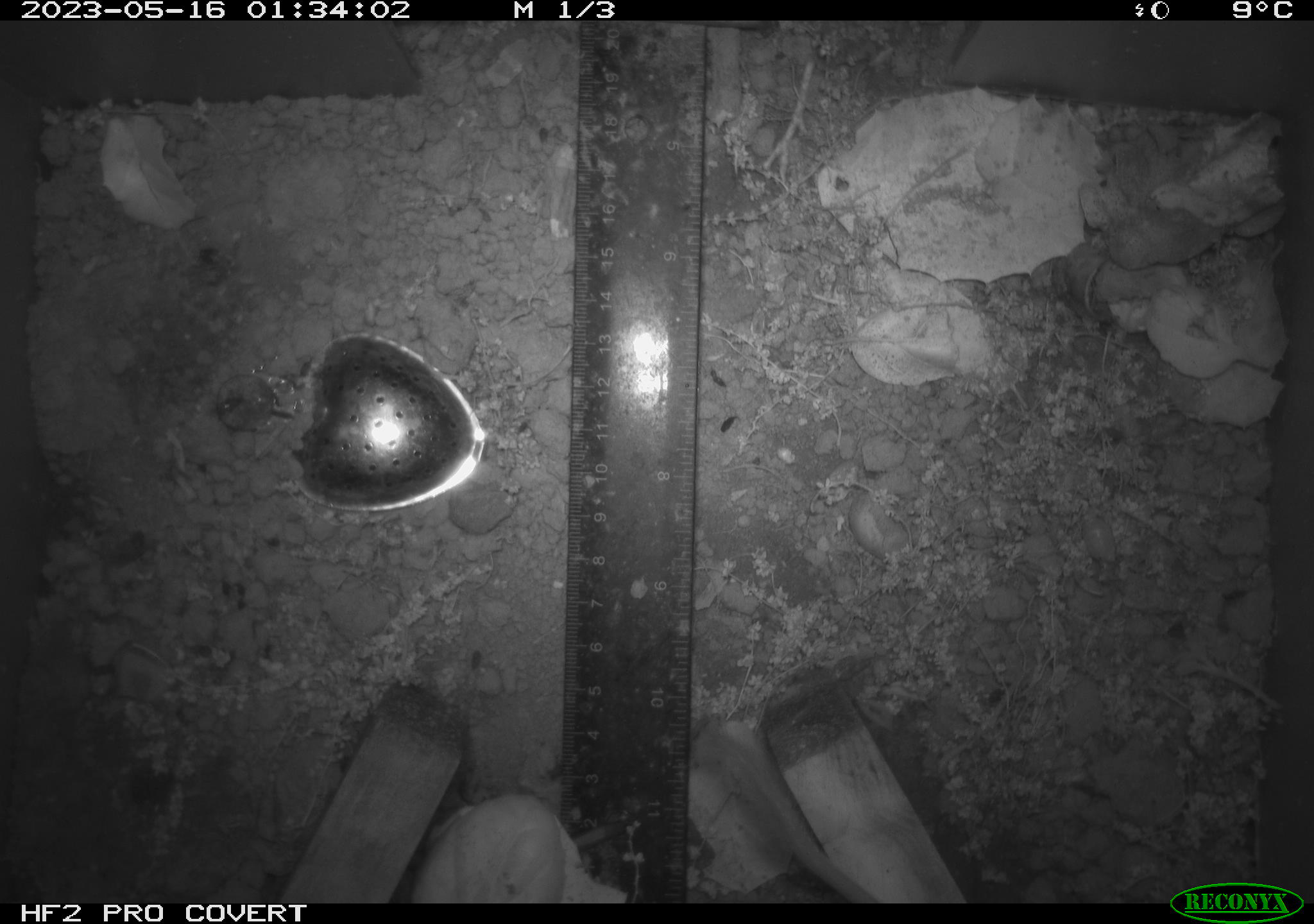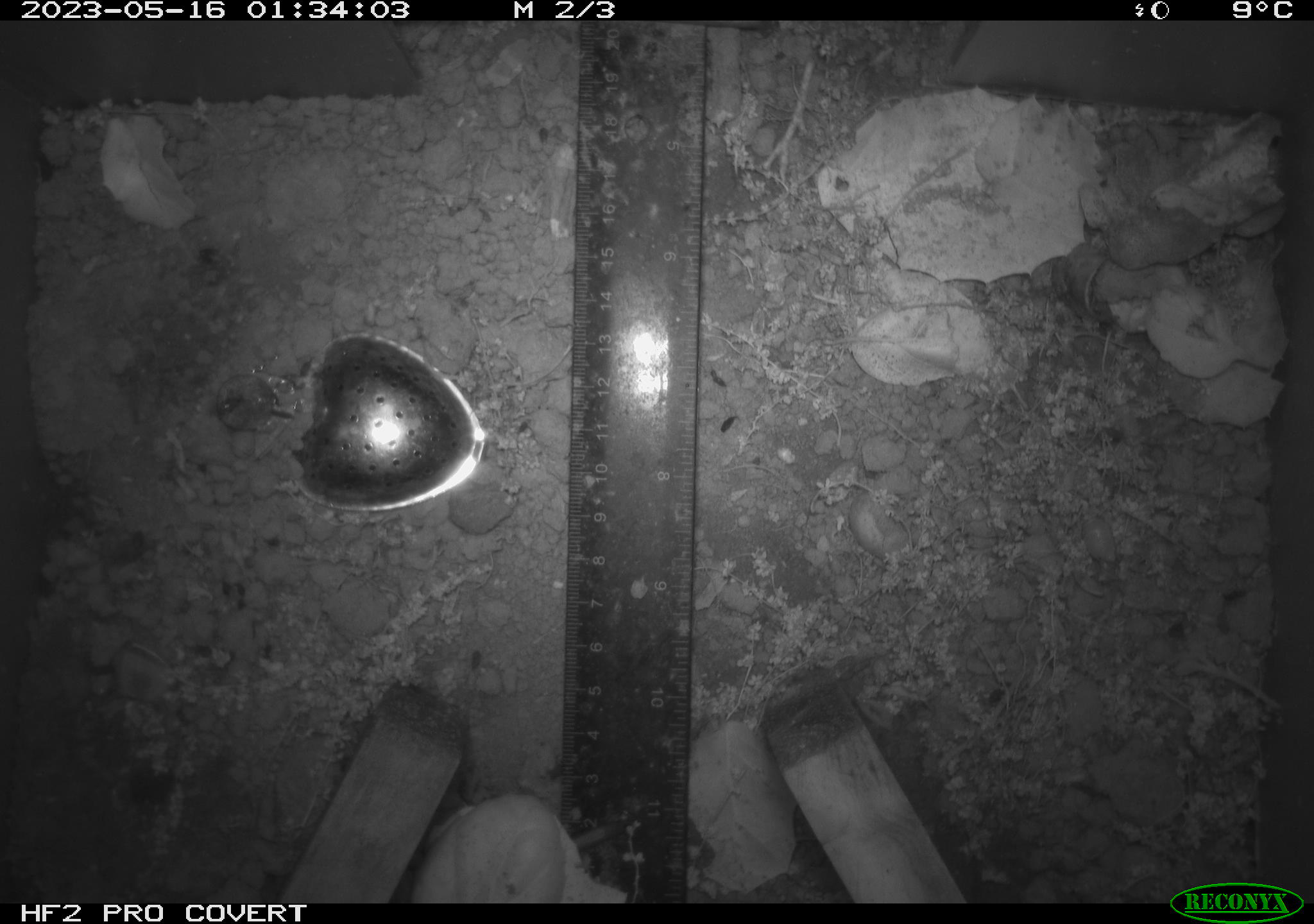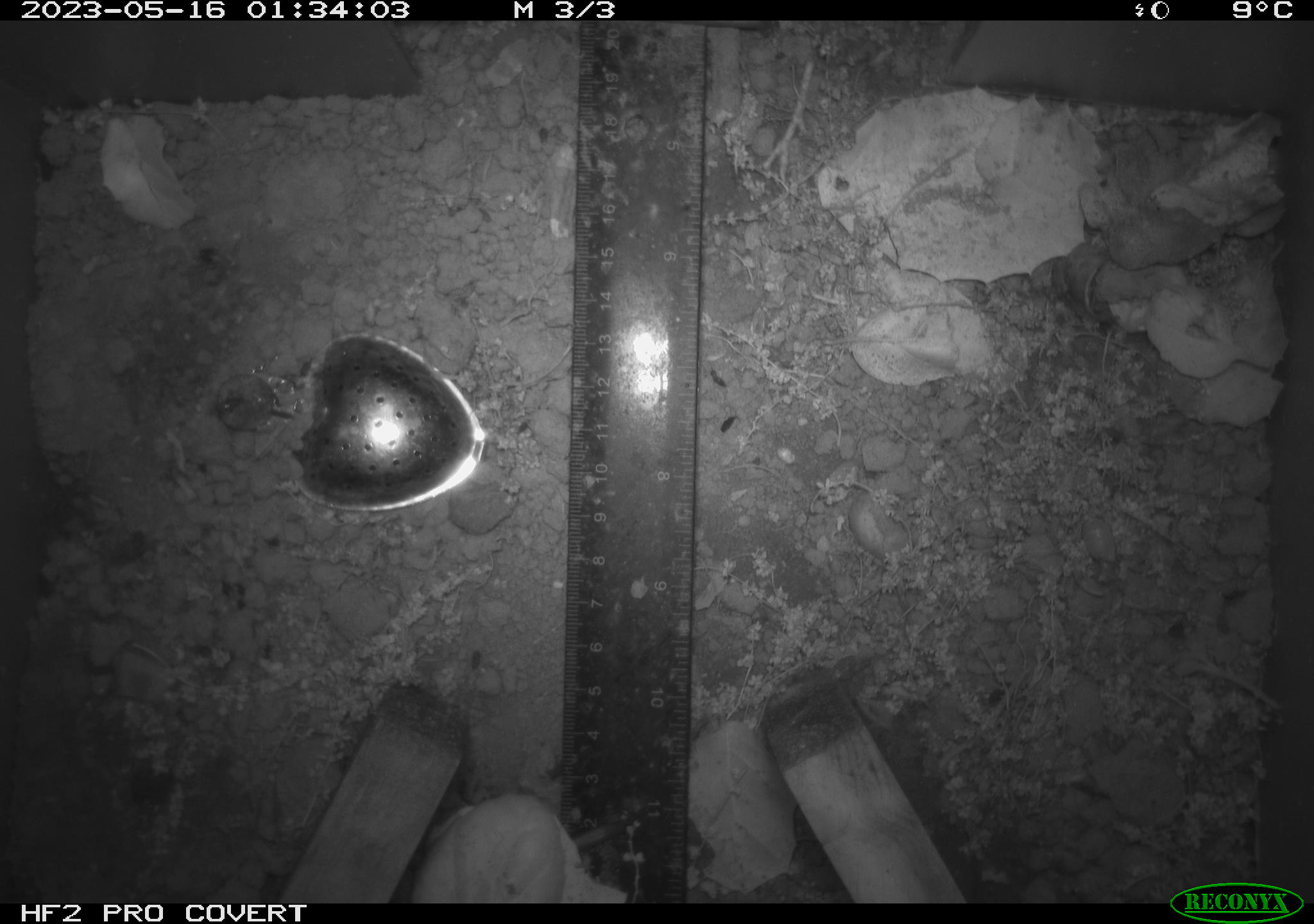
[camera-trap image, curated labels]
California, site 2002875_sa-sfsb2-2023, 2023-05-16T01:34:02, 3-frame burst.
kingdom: Animalia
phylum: Chordata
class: Mammalia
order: Rodentia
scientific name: Rodentia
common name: mouse species